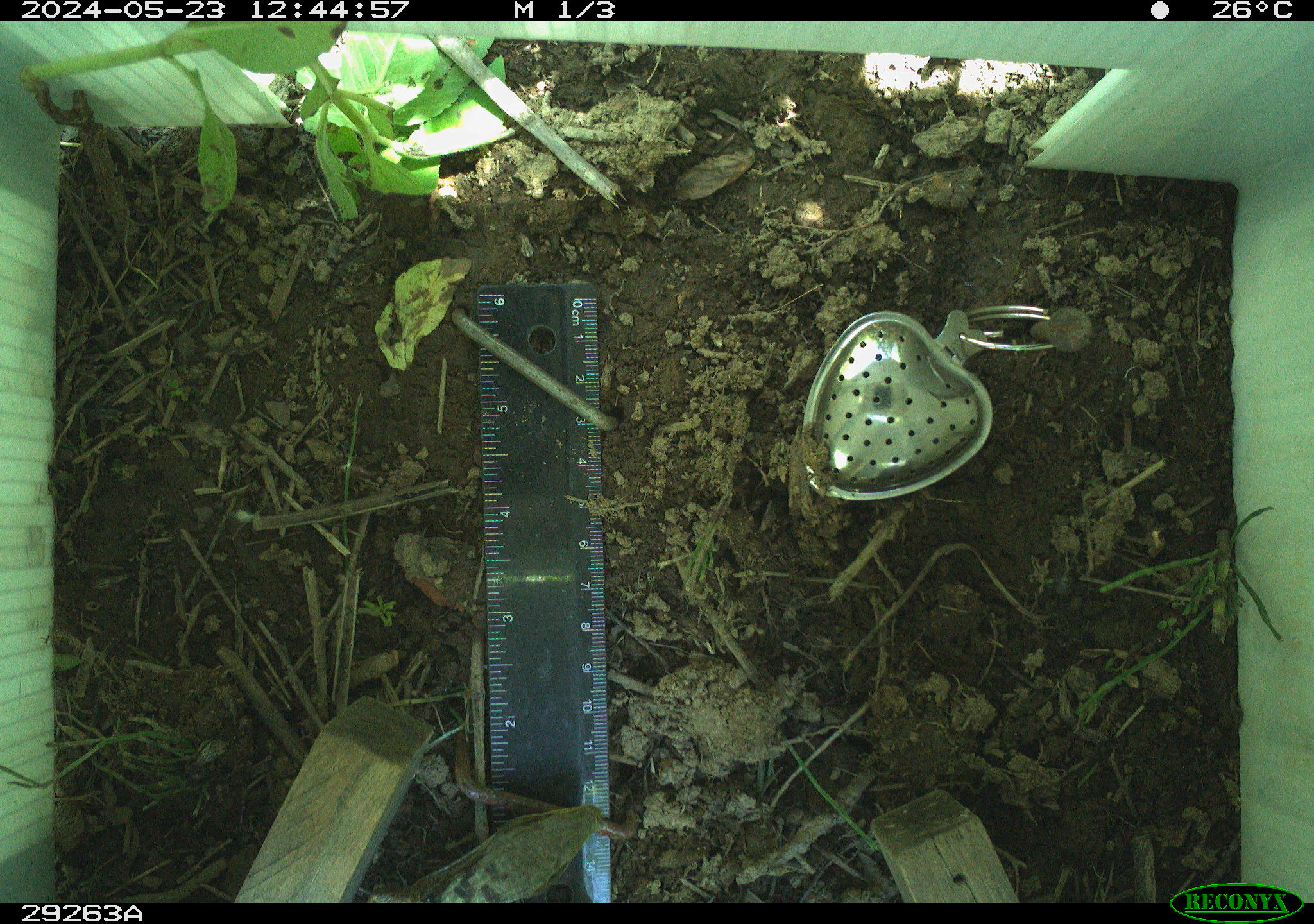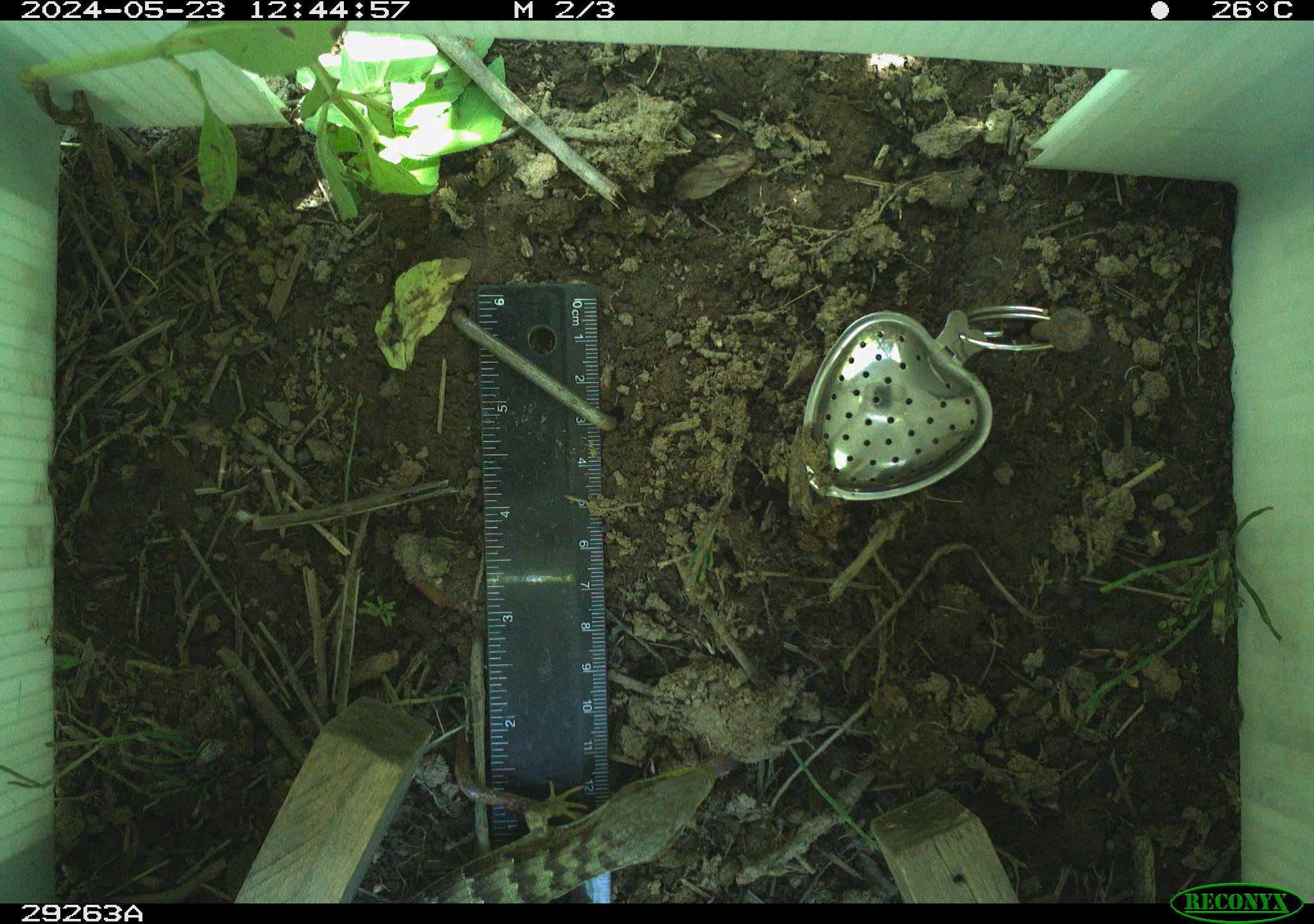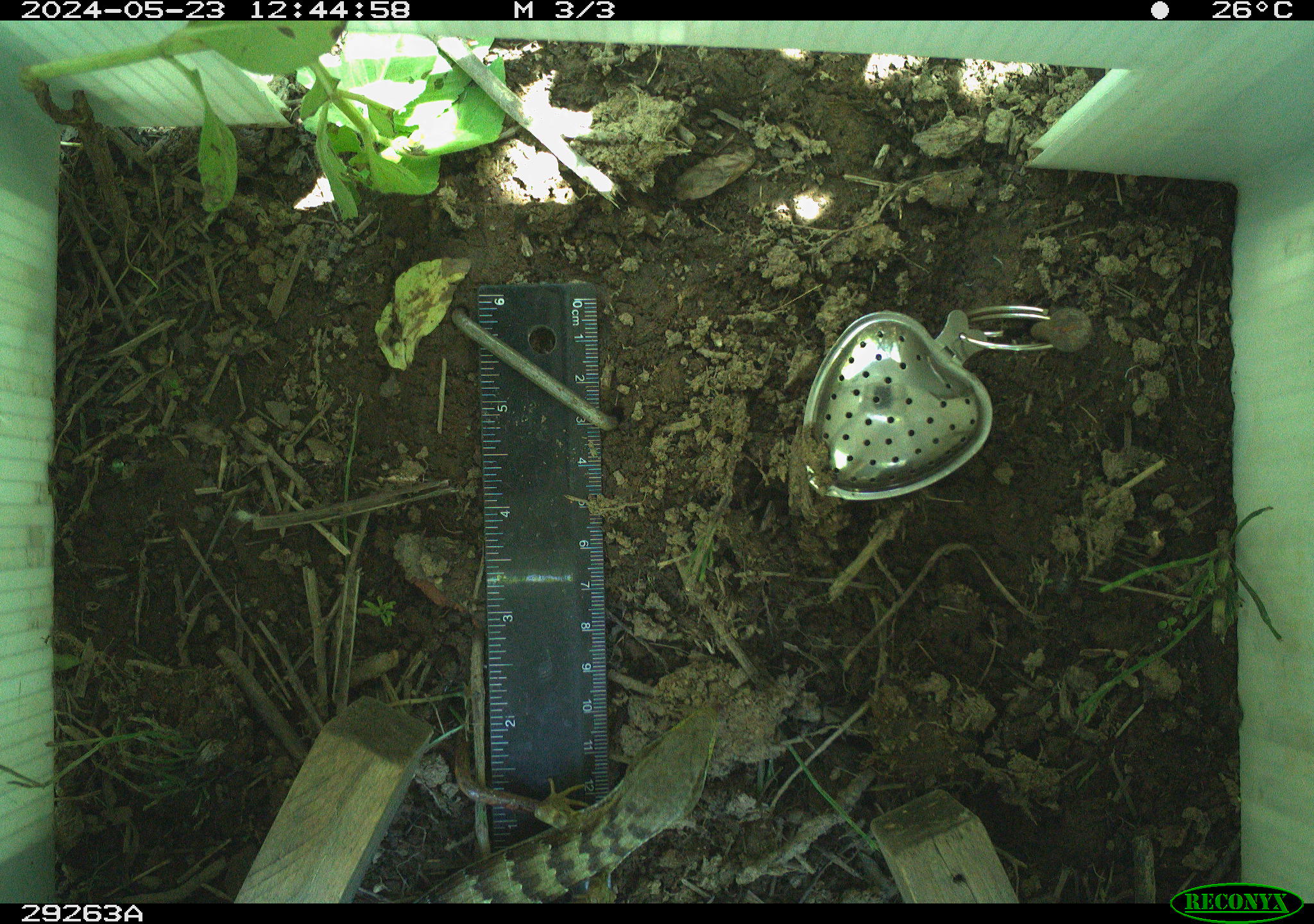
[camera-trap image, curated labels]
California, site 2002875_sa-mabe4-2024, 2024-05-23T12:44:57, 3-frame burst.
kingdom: Animalia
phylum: Chordata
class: Reptilia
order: Squamata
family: Anguidae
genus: Elgaria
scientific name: Elgaria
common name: alligator lizards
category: elgaria species